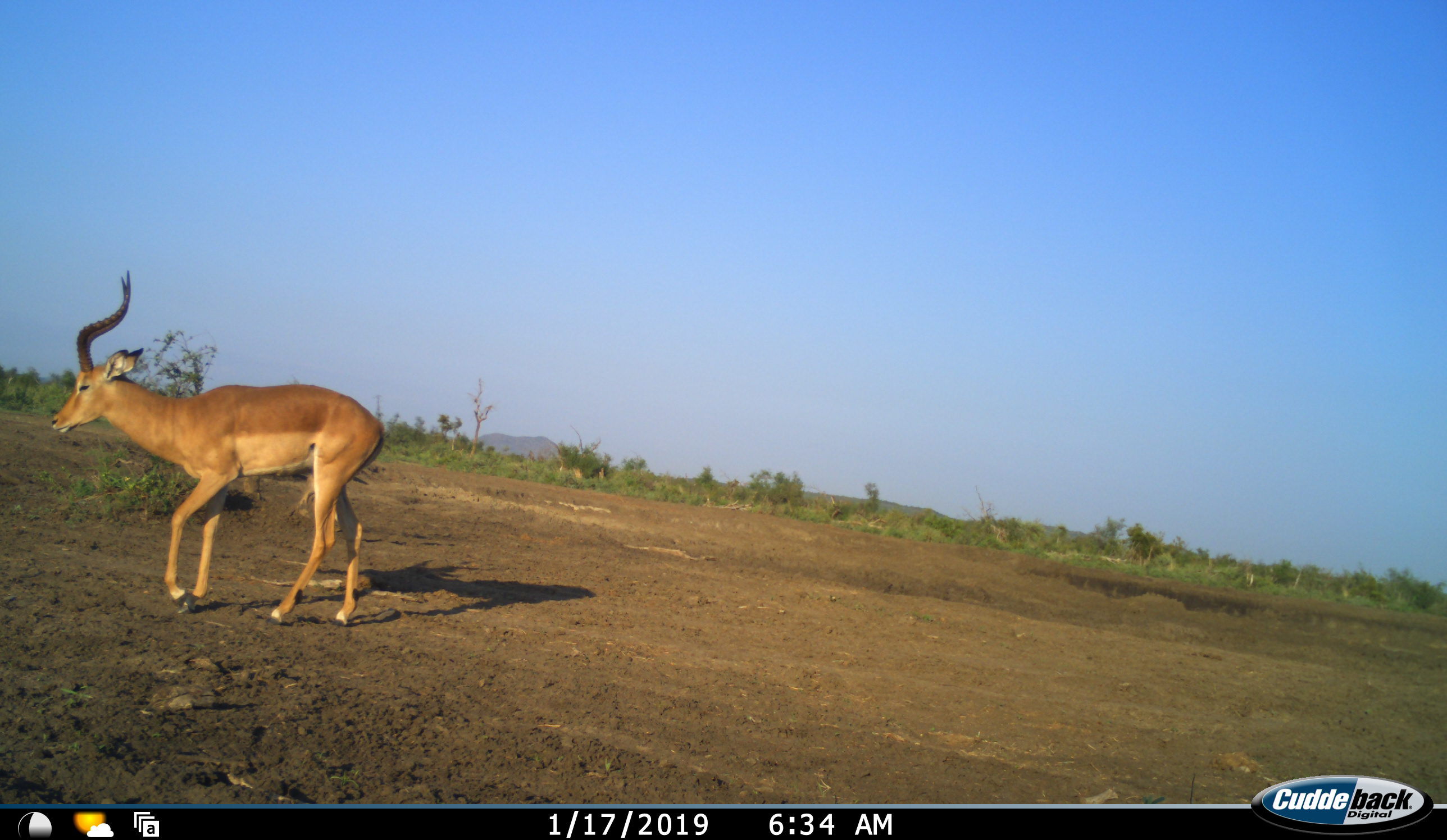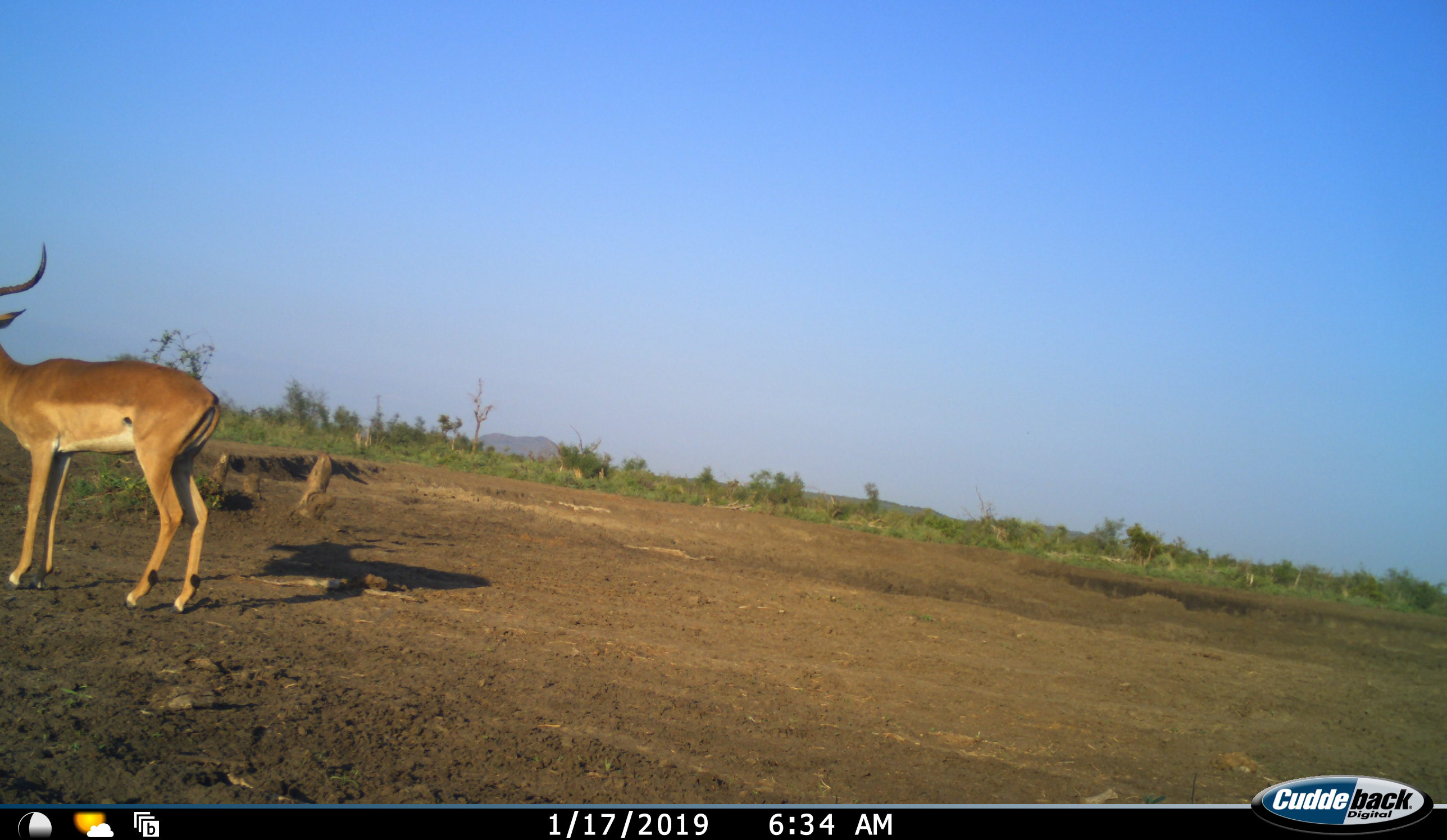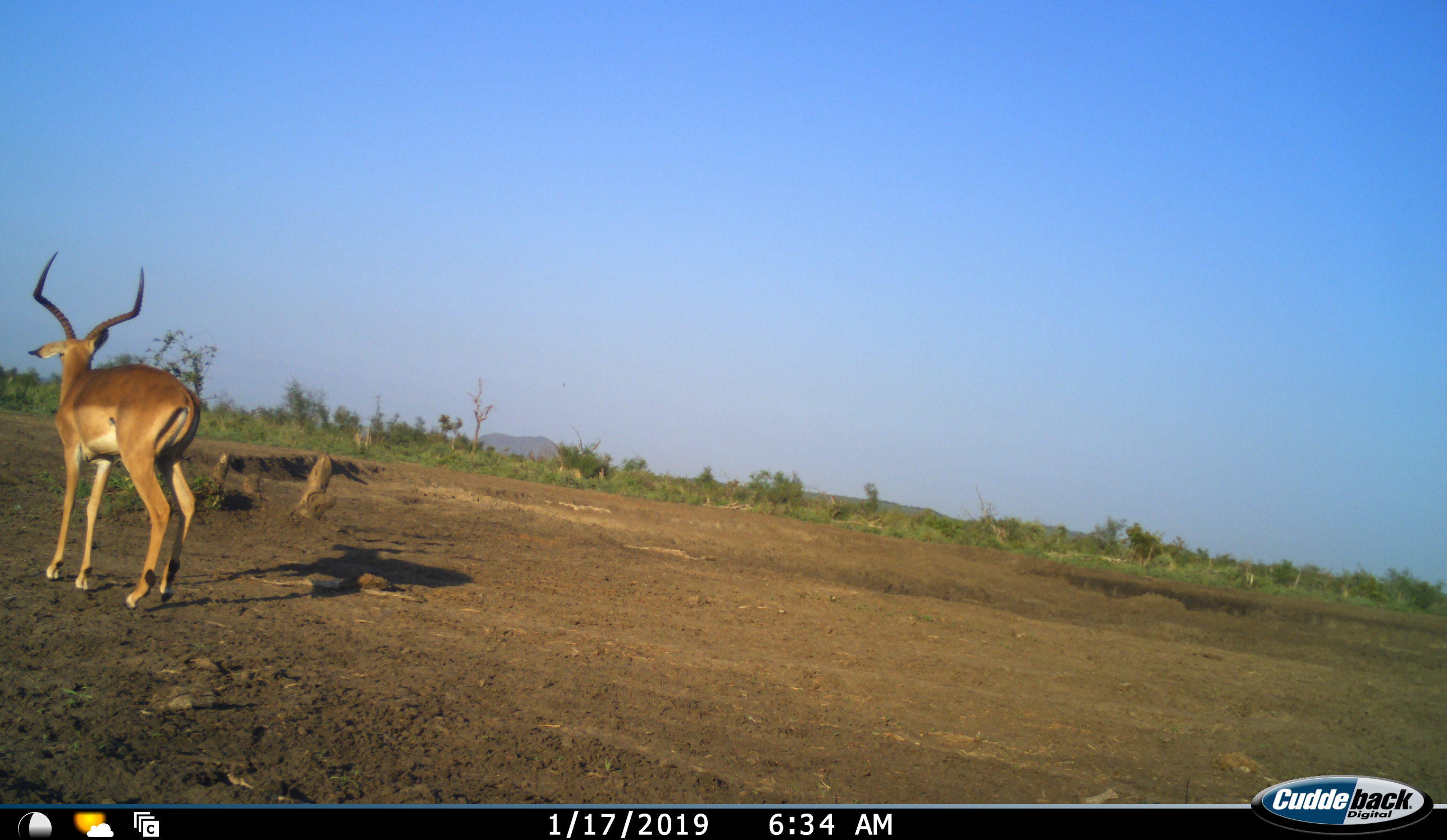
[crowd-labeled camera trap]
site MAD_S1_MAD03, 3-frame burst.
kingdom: Animalia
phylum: Chordata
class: Mammalia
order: Artiodactyla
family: Bovidae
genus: Aepyceros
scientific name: Aepyceros melampus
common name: impala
Impala (Aepyceros melampus), count 1. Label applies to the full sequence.